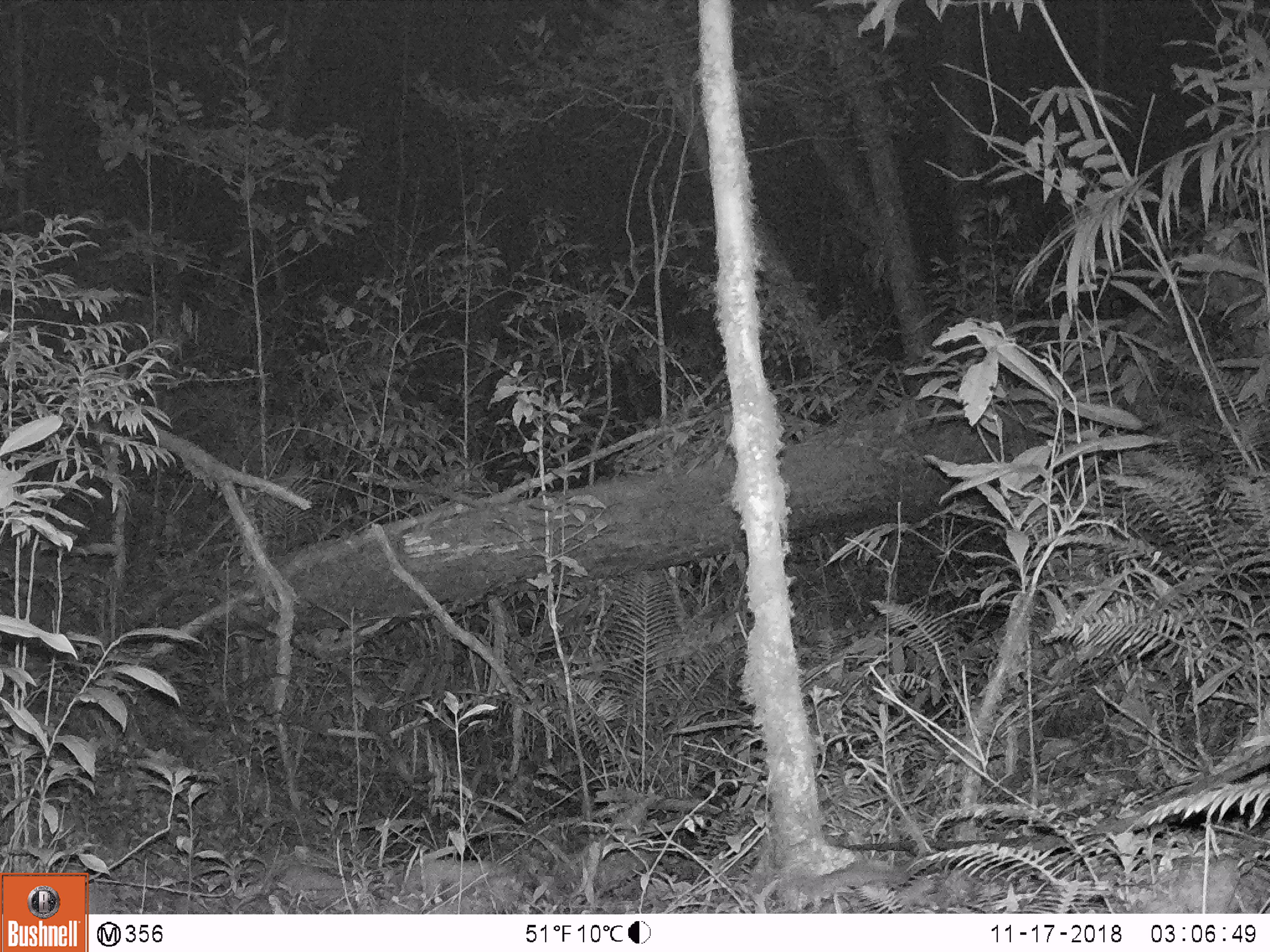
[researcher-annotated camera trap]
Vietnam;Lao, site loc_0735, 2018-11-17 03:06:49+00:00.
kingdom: Animalia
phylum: Chordata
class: Mammalia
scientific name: Mammalia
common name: mammal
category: unidentified small mammal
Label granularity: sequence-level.